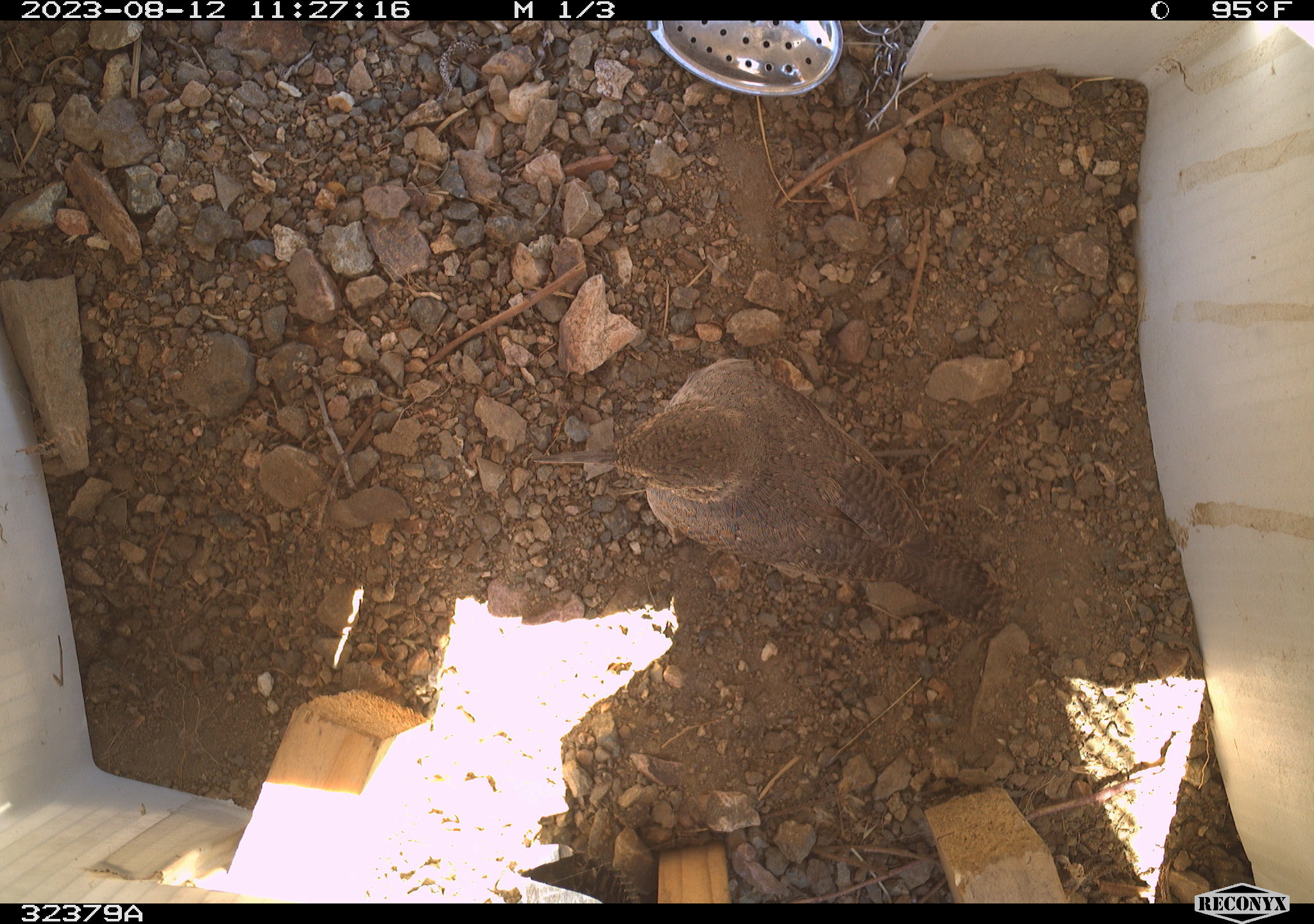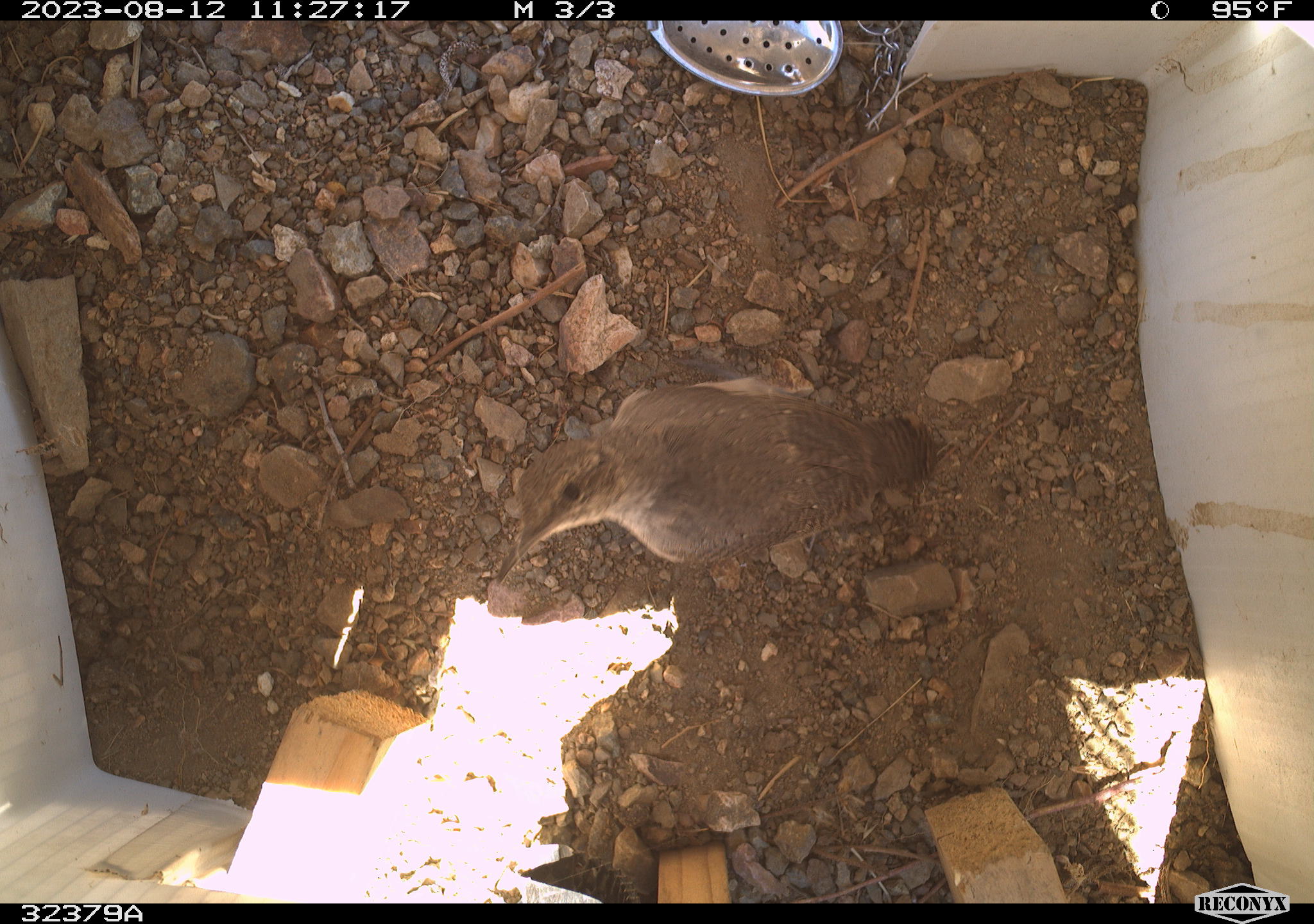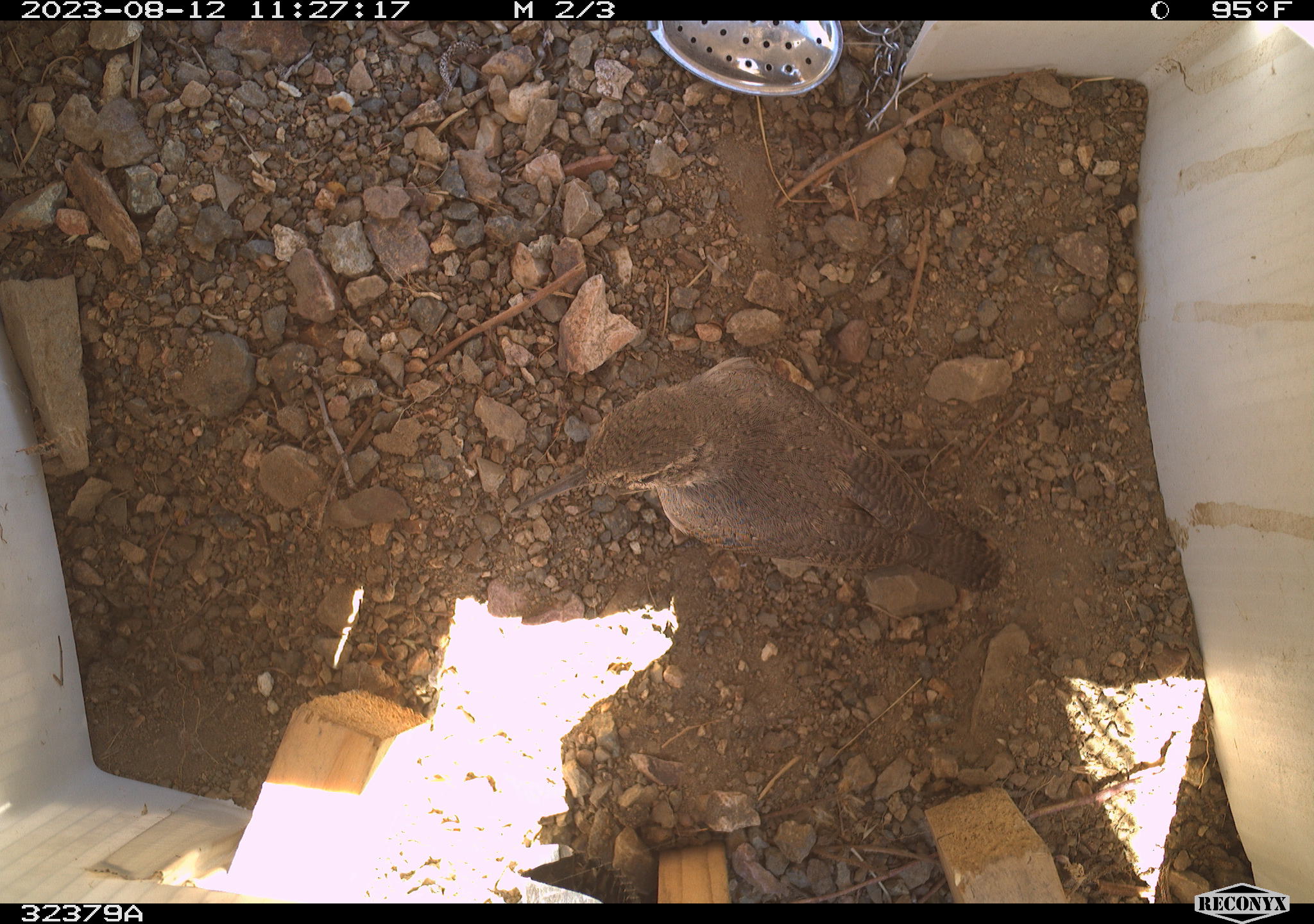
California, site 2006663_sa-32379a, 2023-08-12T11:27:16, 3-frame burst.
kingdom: Animalia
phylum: Chordata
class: Aves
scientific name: Aves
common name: bird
Bird (Aves).